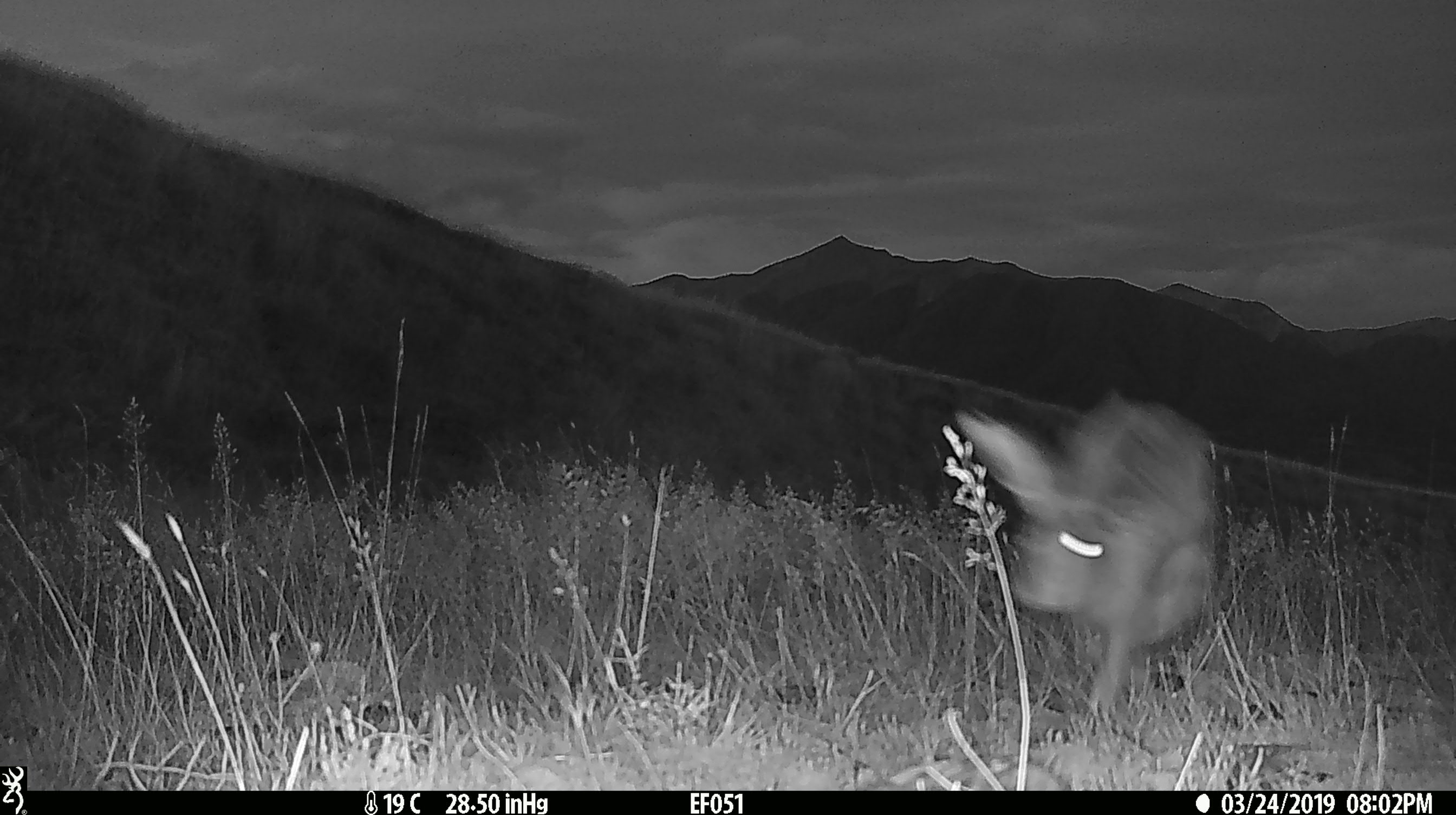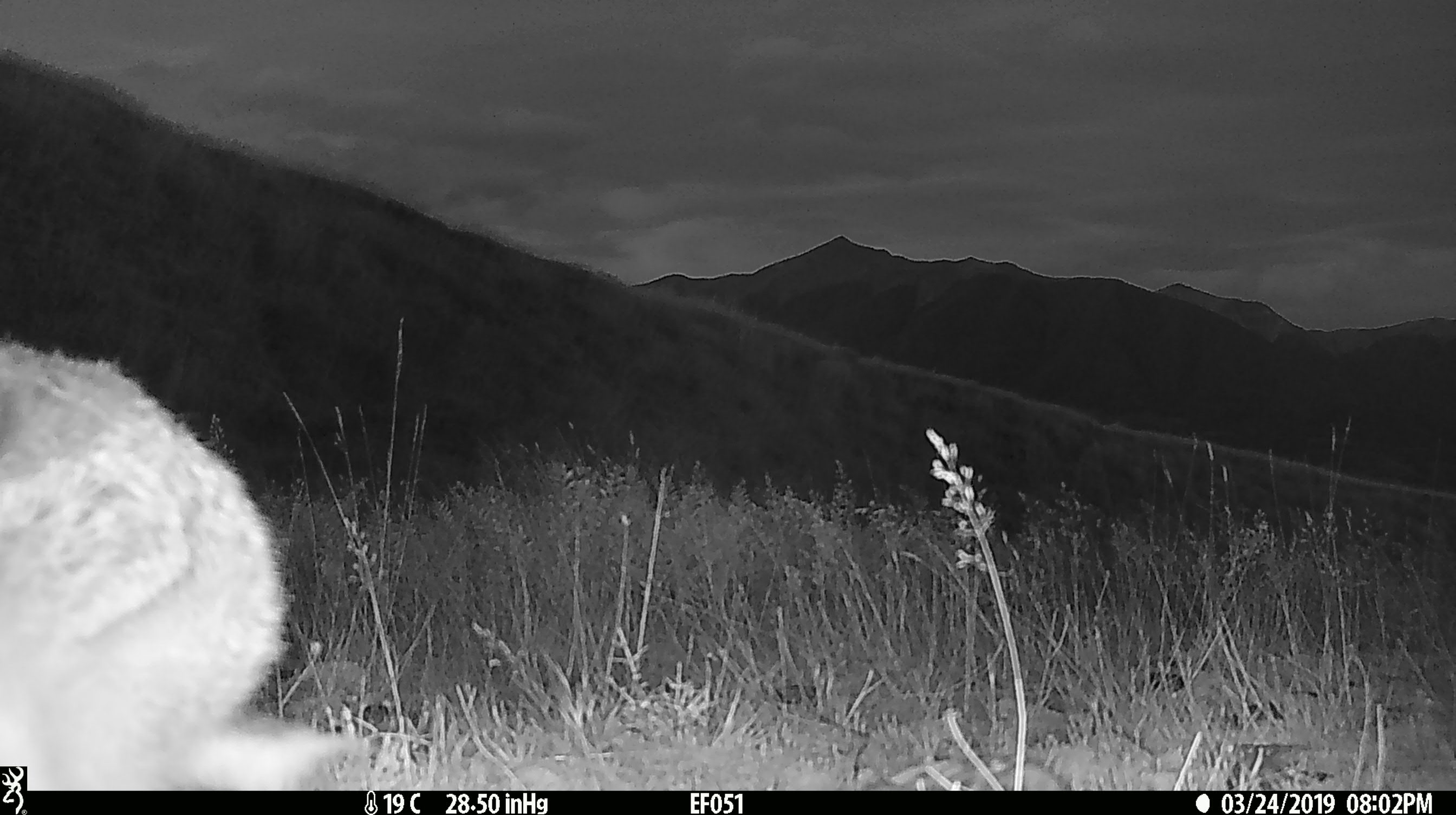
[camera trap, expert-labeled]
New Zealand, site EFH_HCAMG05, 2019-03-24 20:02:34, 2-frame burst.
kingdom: Animalia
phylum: Chordata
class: Mammalia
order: Lagomorpha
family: Leporidae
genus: Lepus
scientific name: Lepus europaeus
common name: brown hare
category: hare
Hare (brown hare) (Lepus europaeus).